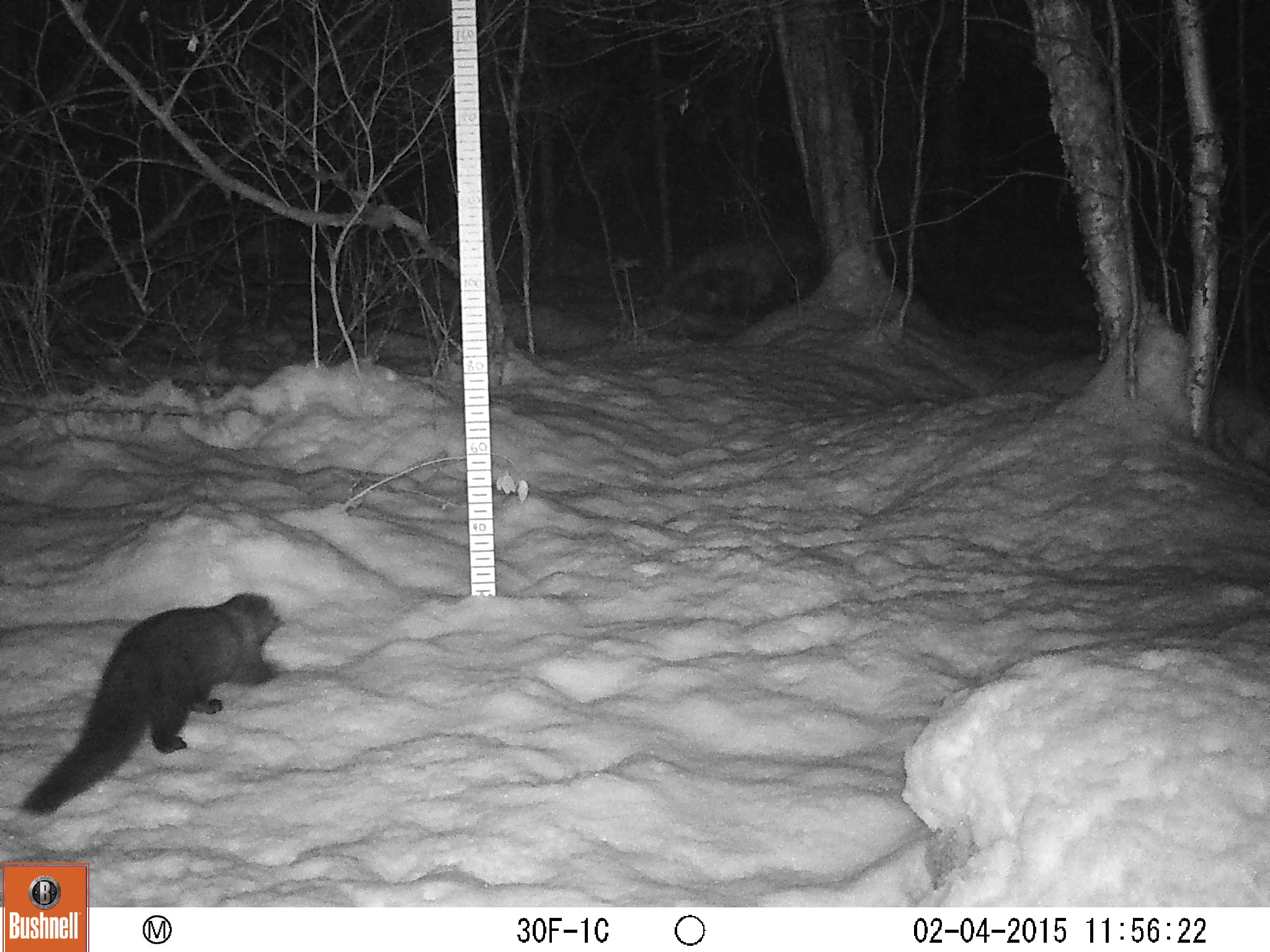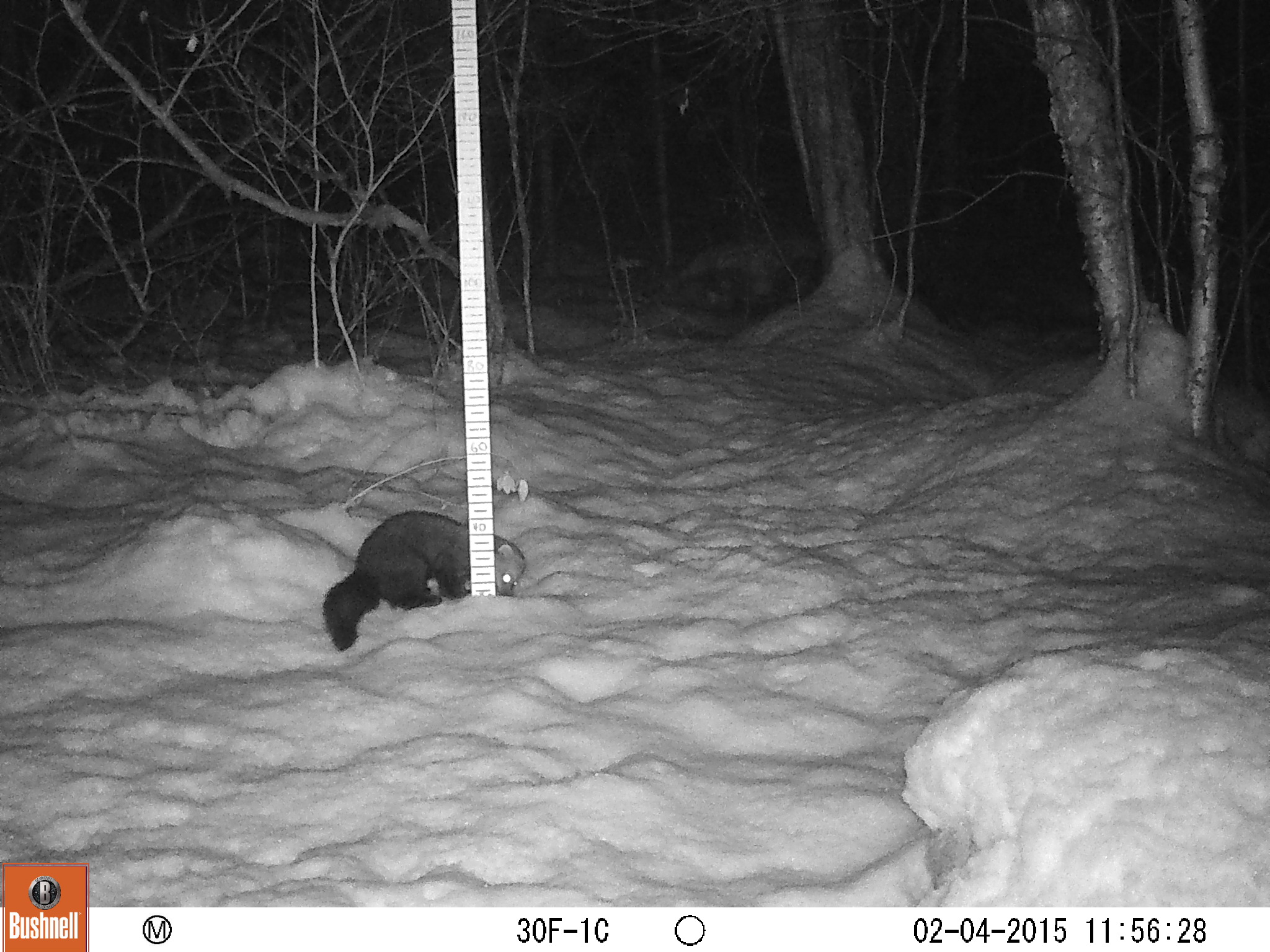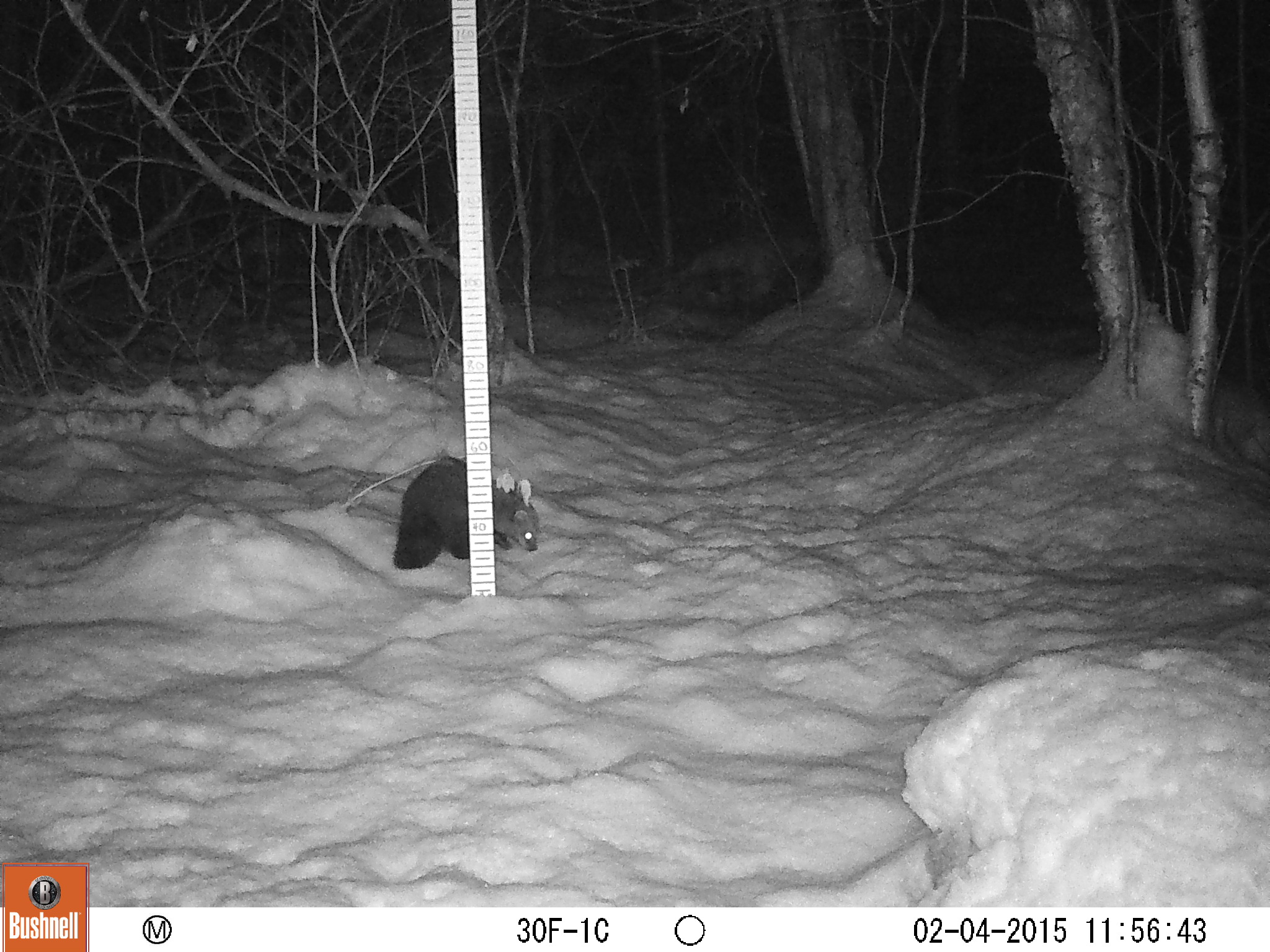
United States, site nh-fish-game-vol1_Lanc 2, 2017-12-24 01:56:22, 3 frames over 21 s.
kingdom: Animalia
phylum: Chordata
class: Mammalia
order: Carnivora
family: Mustelidae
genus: Pekania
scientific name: Pekania pennanti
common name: fisher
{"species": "fisher (Pekania pennanti)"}